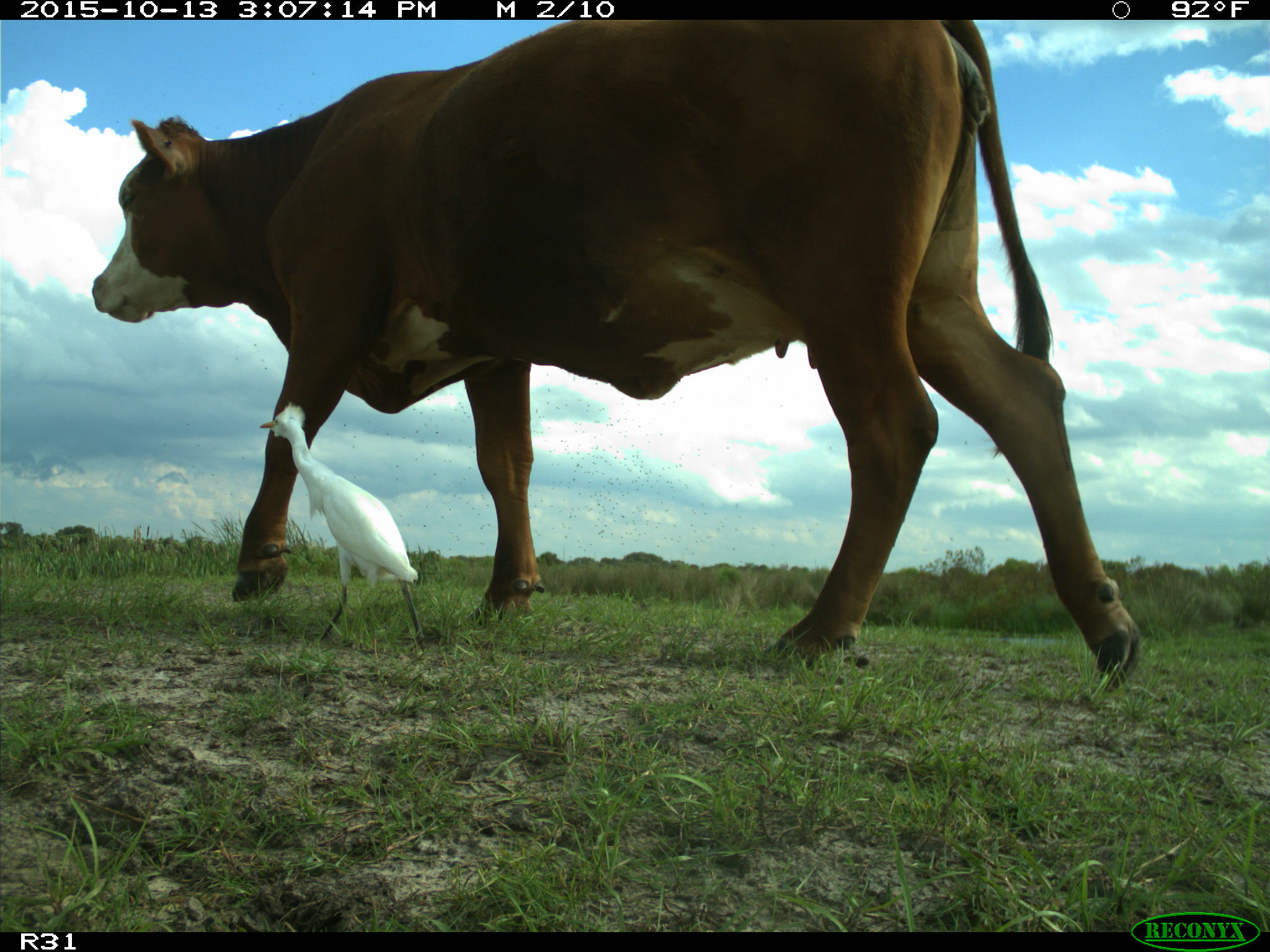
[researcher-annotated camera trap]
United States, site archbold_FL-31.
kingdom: Animalia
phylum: Chordata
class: Mammalia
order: Artiodactyla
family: Bovidae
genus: Bos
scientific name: Bos taurus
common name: domestic cow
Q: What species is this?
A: Bos taurus (domestic cow).